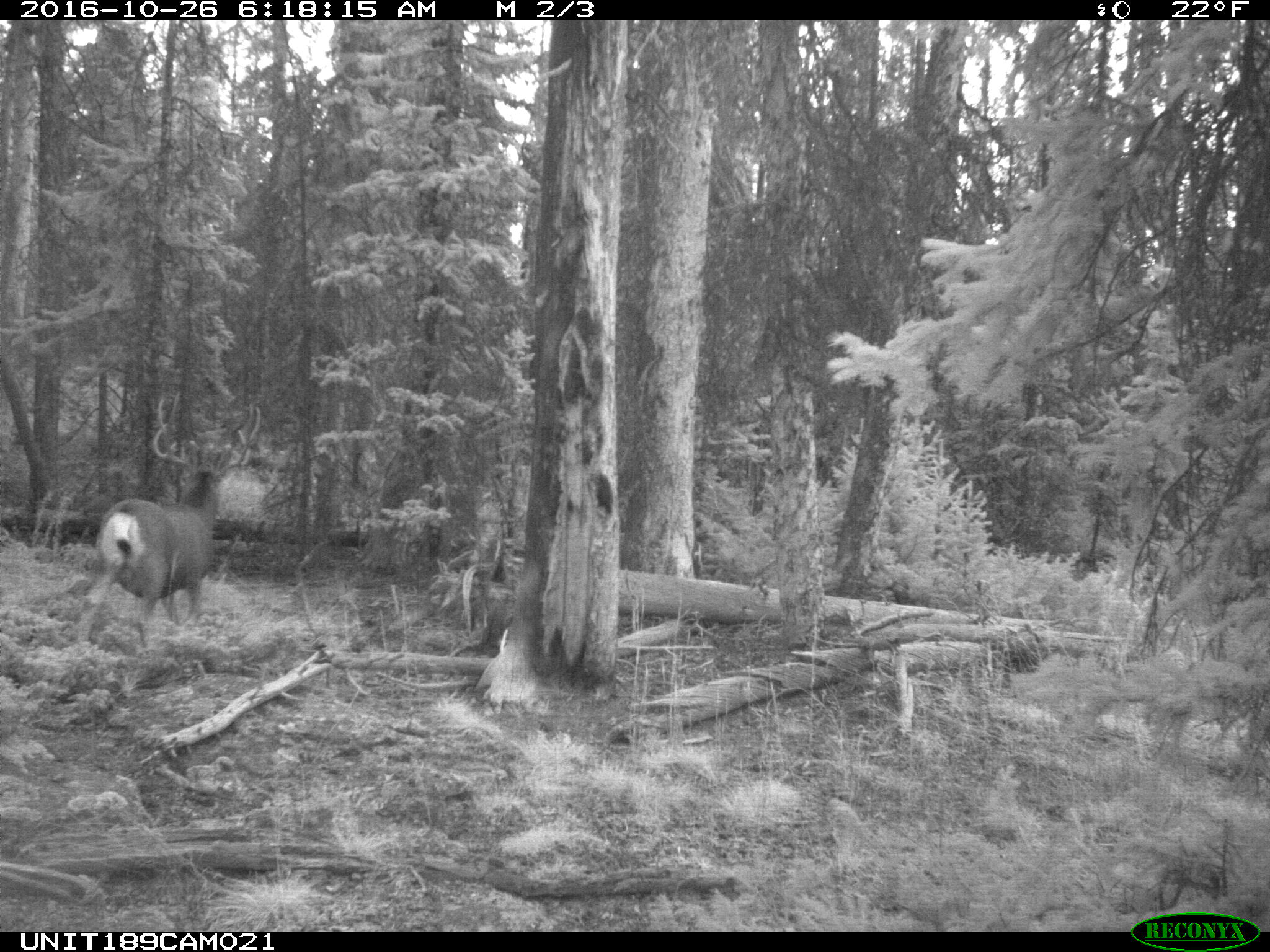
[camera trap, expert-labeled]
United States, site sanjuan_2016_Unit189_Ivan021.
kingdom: Animalia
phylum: Chordata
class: Mammalia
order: Artiodactyla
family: Cervidae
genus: Odocoileus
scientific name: Odocoileus hemionus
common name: mule deer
Odocoileus hemionus (mule deer).